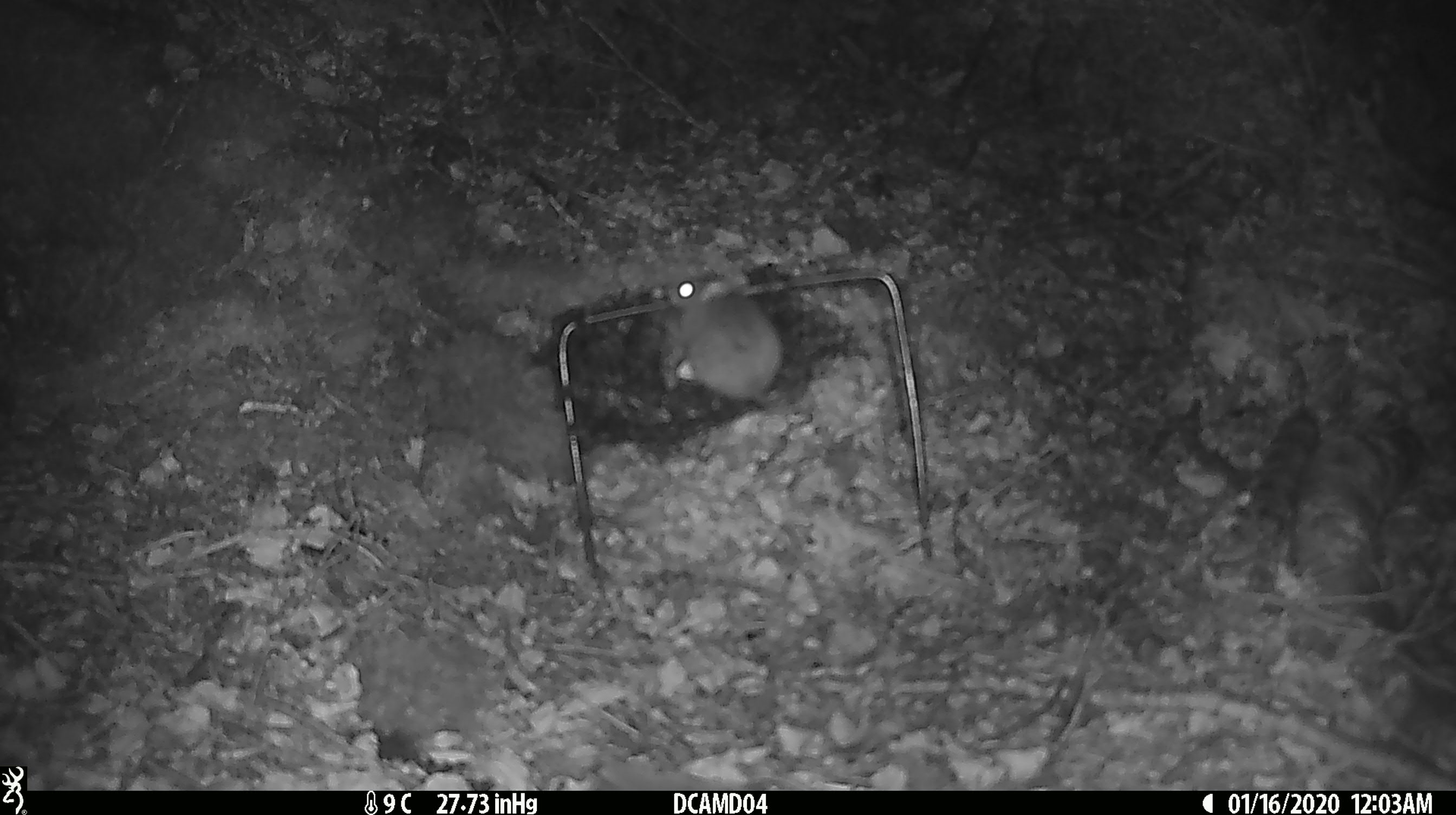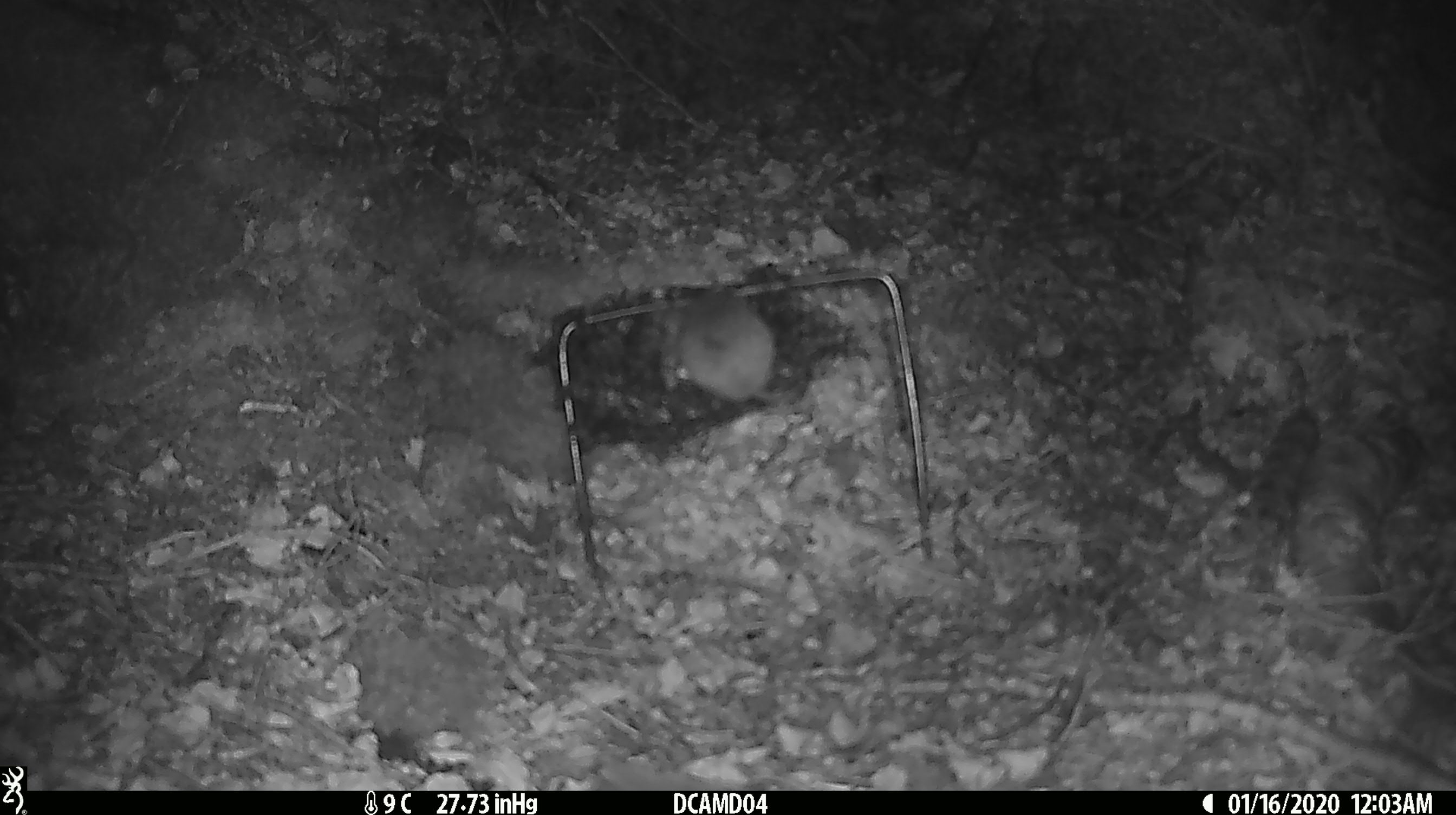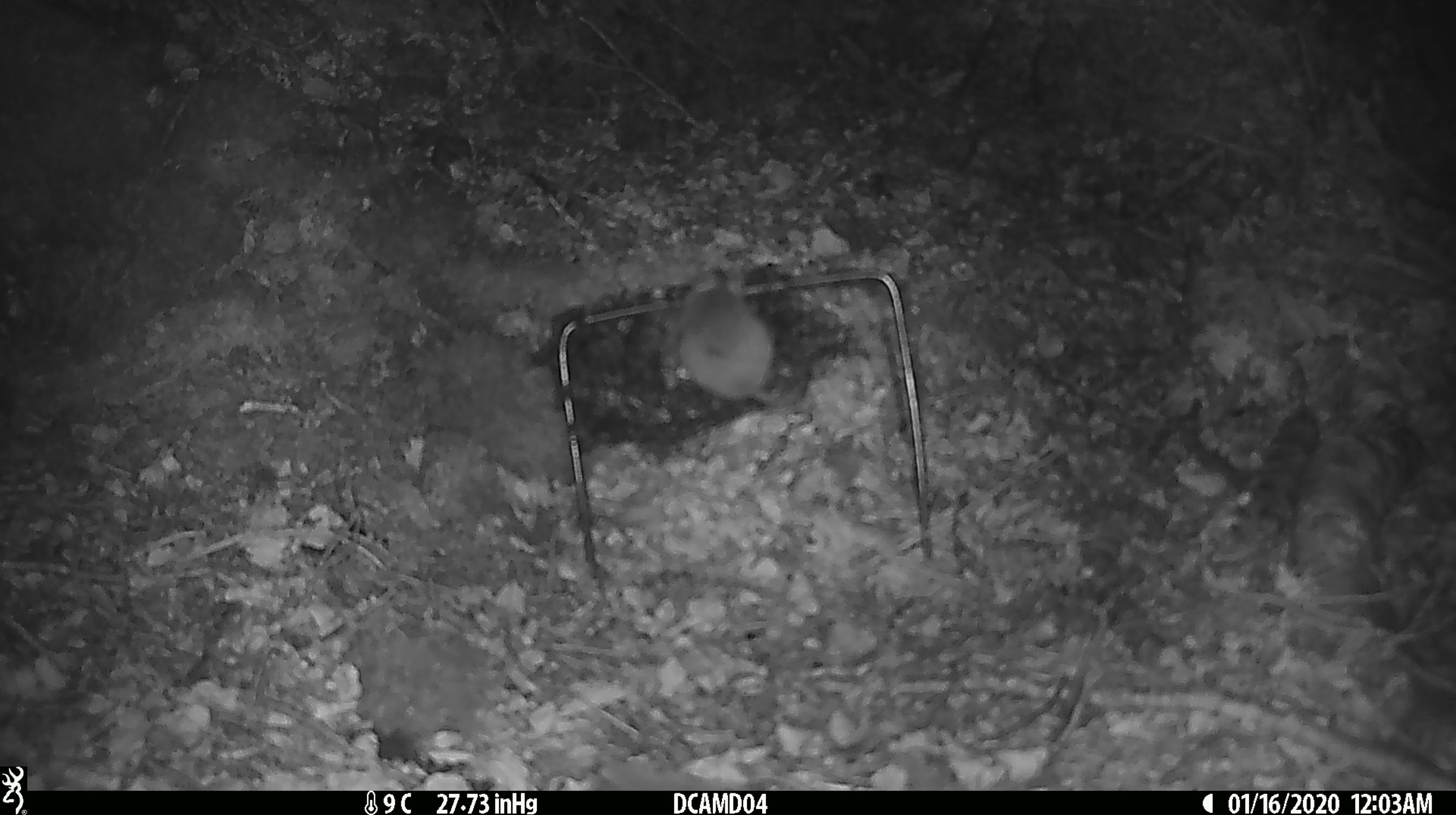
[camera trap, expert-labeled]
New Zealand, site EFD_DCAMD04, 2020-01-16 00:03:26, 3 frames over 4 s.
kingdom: Animalia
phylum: Chordata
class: Mammalia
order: Rodentia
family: Muridae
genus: Mus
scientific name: Mus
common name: mouse